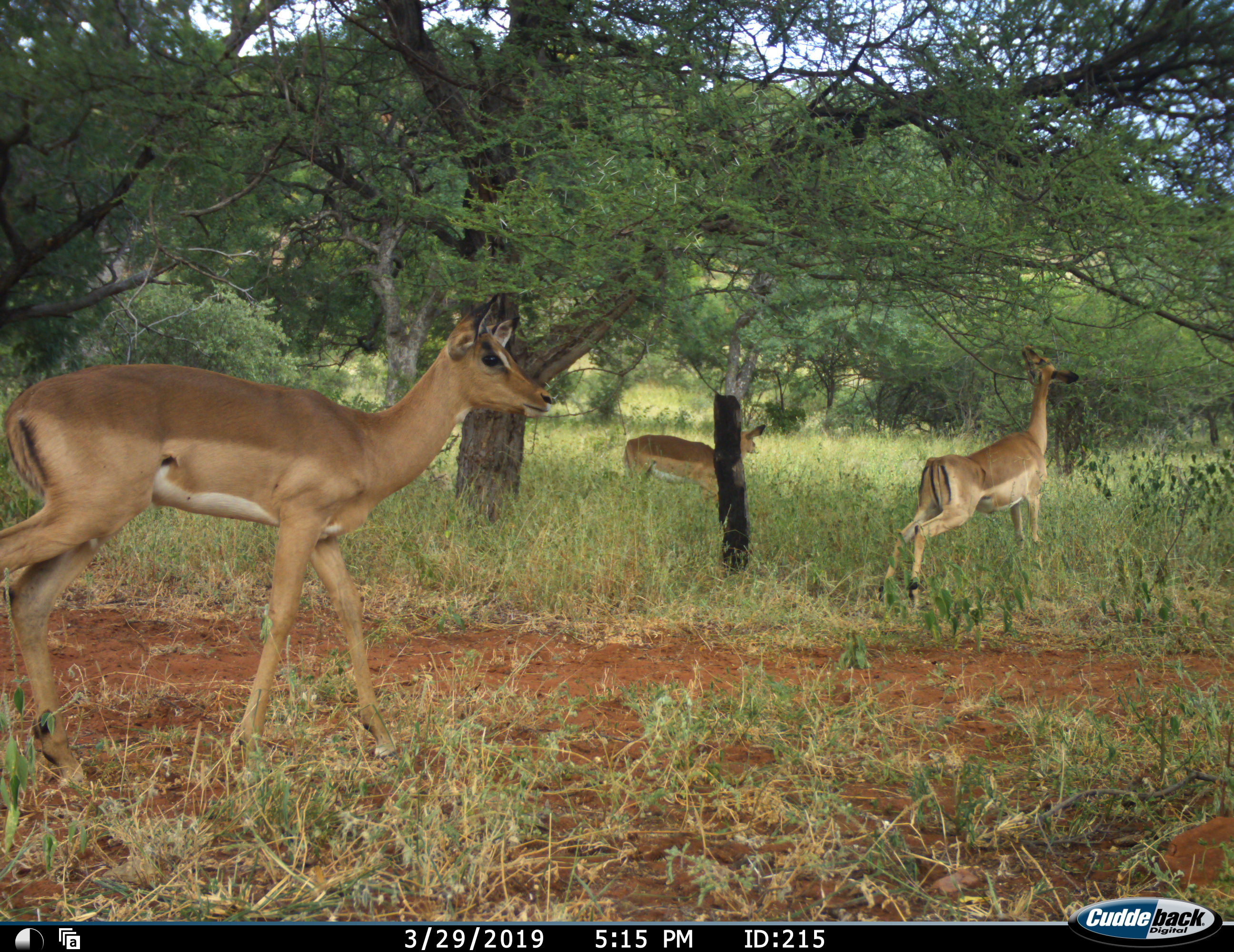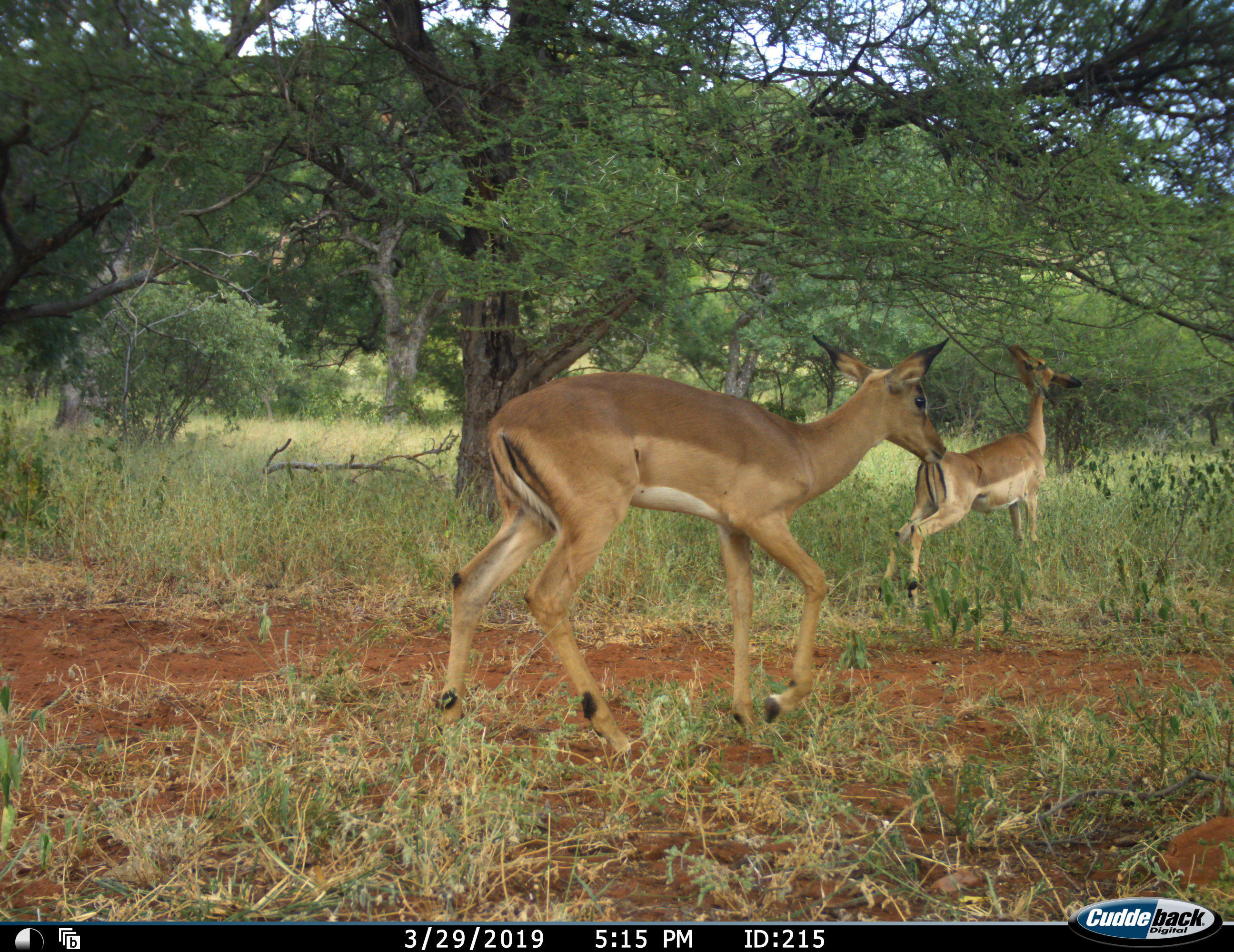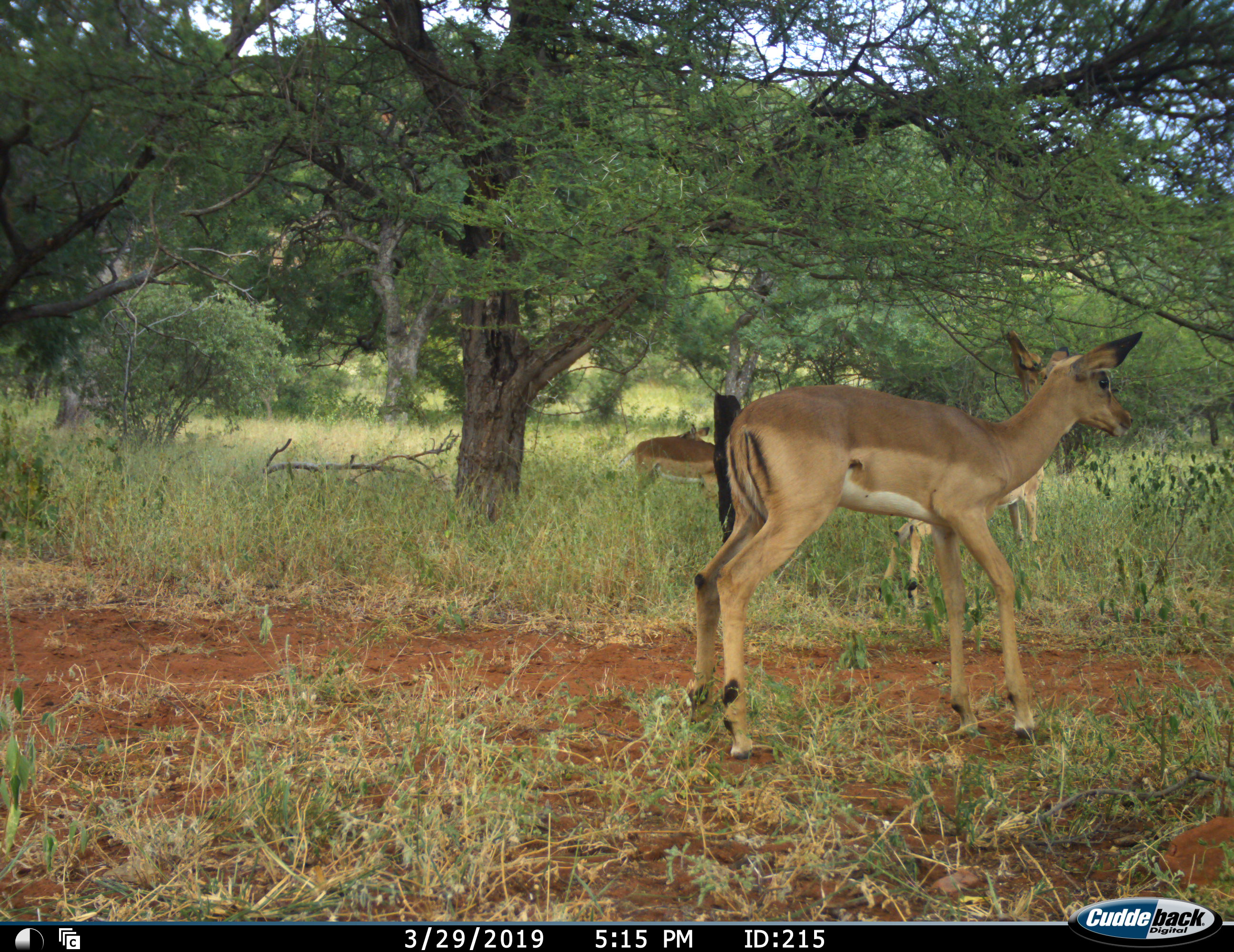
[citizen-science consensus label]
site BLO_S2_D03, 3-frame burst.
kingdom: Animalia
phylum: Chordata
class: Mammalia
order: Artiodactyla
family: Bovidae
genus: Aepyceros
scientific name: Aepyceros melampus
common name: impala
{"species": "impala (Aepyceros melampus)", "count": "3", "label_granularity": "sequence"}